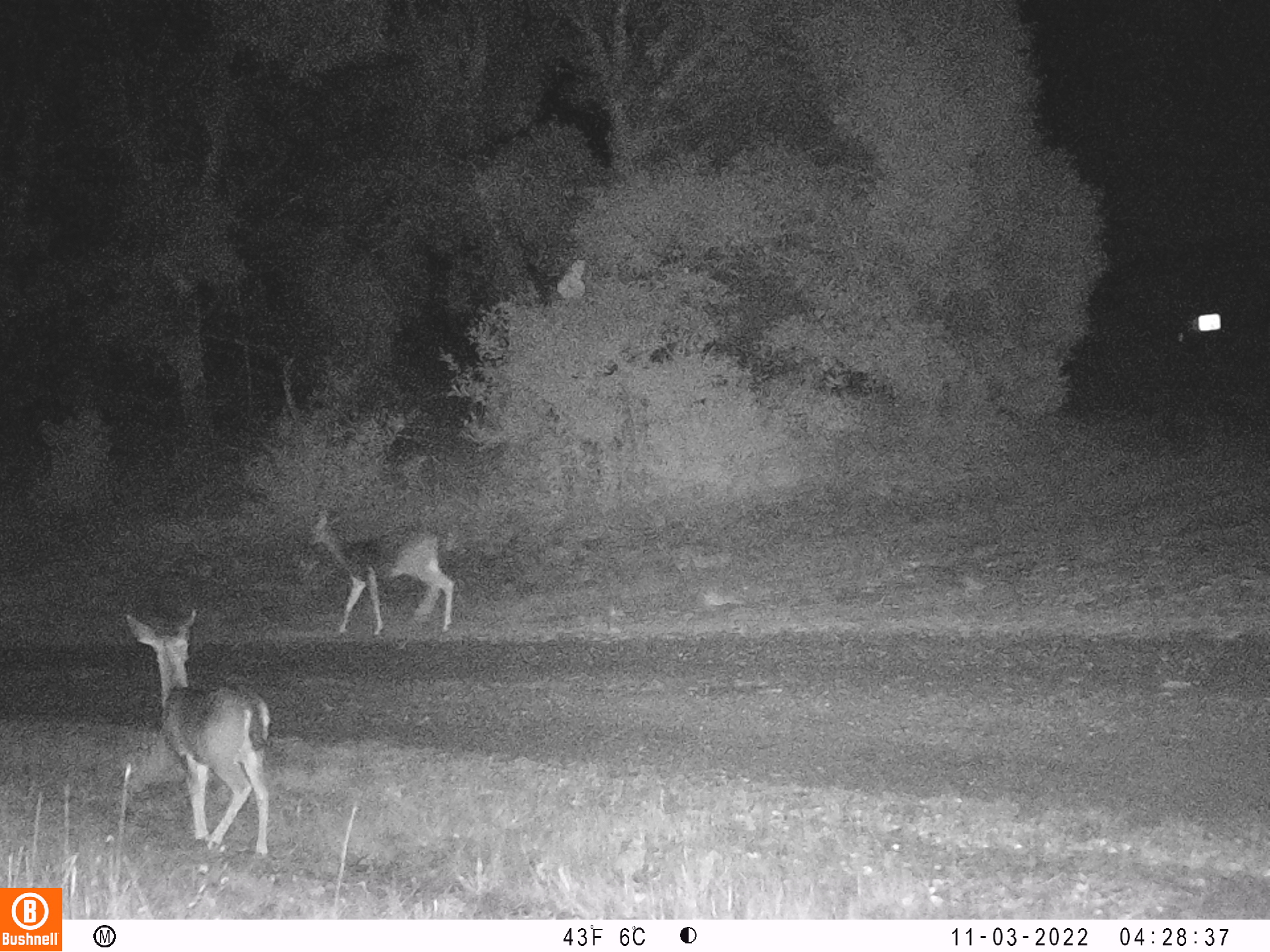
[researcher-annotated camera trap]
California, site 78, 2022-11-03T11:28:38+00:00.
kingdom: Animalia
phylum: Chordata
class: Mammalia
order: Artiodactyla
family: Cervidae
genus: Odocoileus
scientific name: Odocoileus hemionus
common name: mule deer